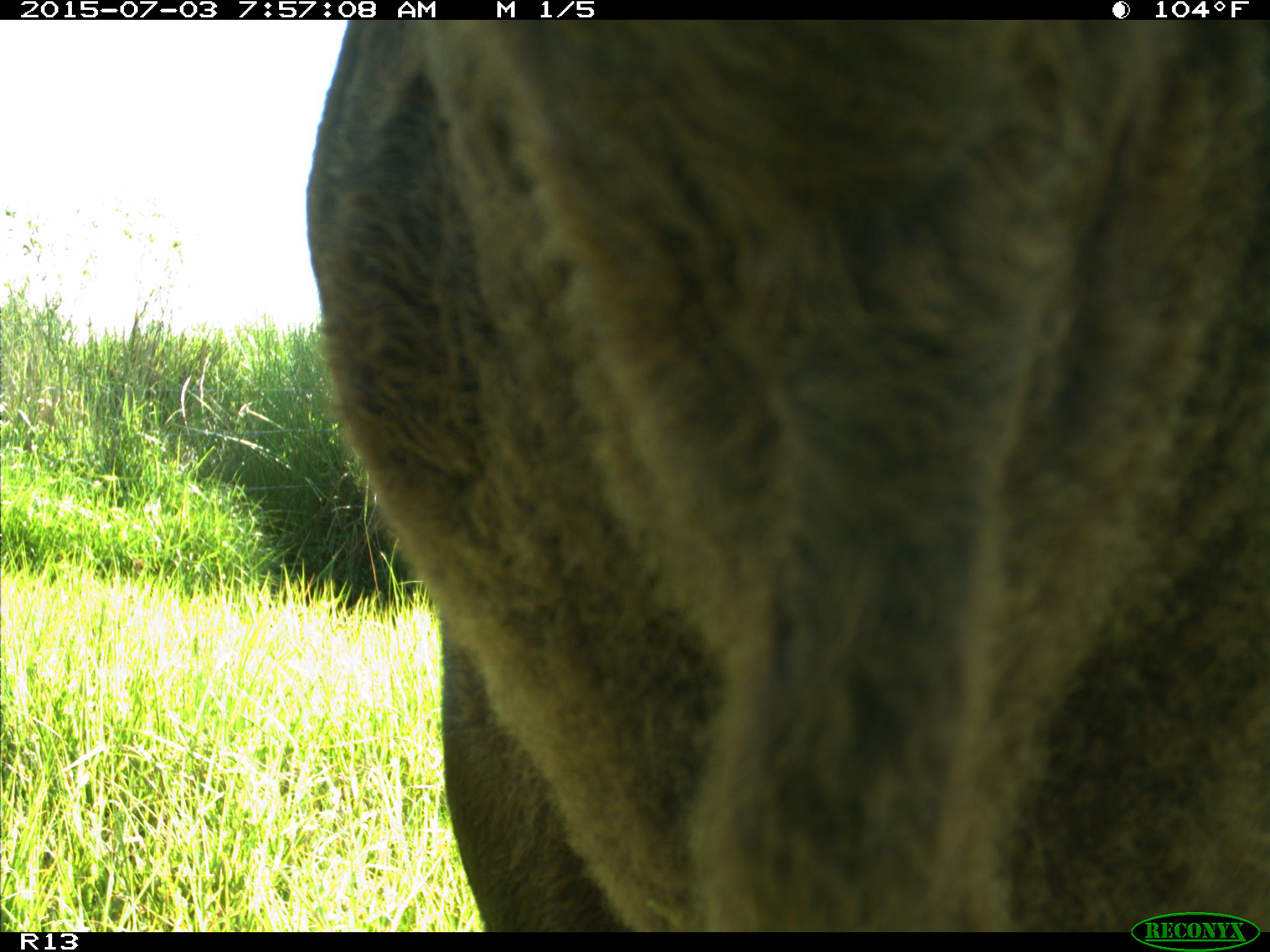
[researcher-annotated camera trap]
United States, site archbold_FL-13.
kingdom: Animalia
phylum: Chordata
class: Mammalia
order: Artiodactyla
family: Bovidae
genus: Bos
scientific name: Bos taurus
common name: domestic cow